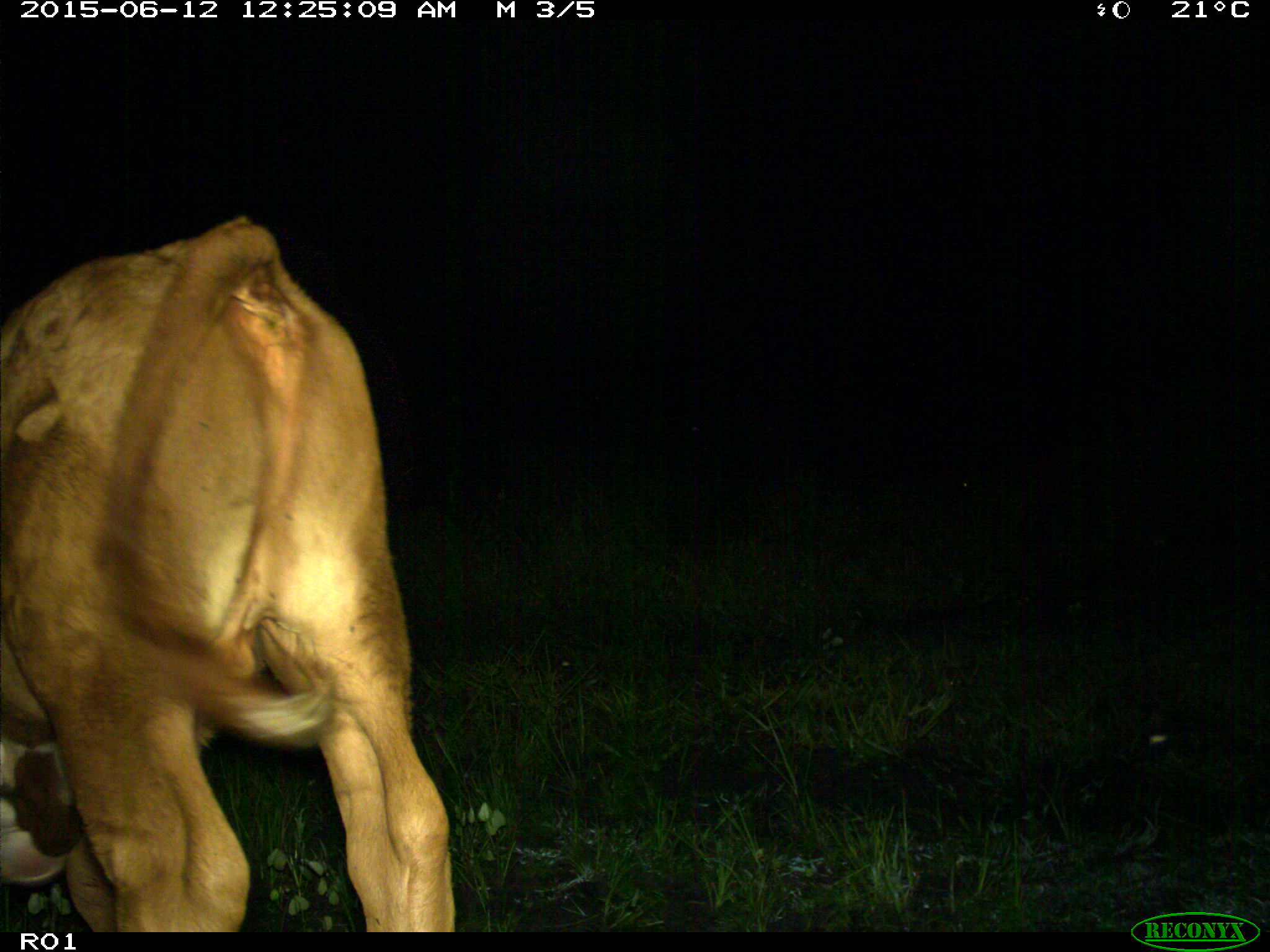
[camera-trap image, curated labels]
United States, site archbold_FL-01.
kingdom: Animalia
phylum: Chordata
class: Mammalia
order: Artiodactyla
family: Bovidae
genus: Bos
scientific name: Bos taurus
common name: domestic cow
Bos taurus (domestic cow).